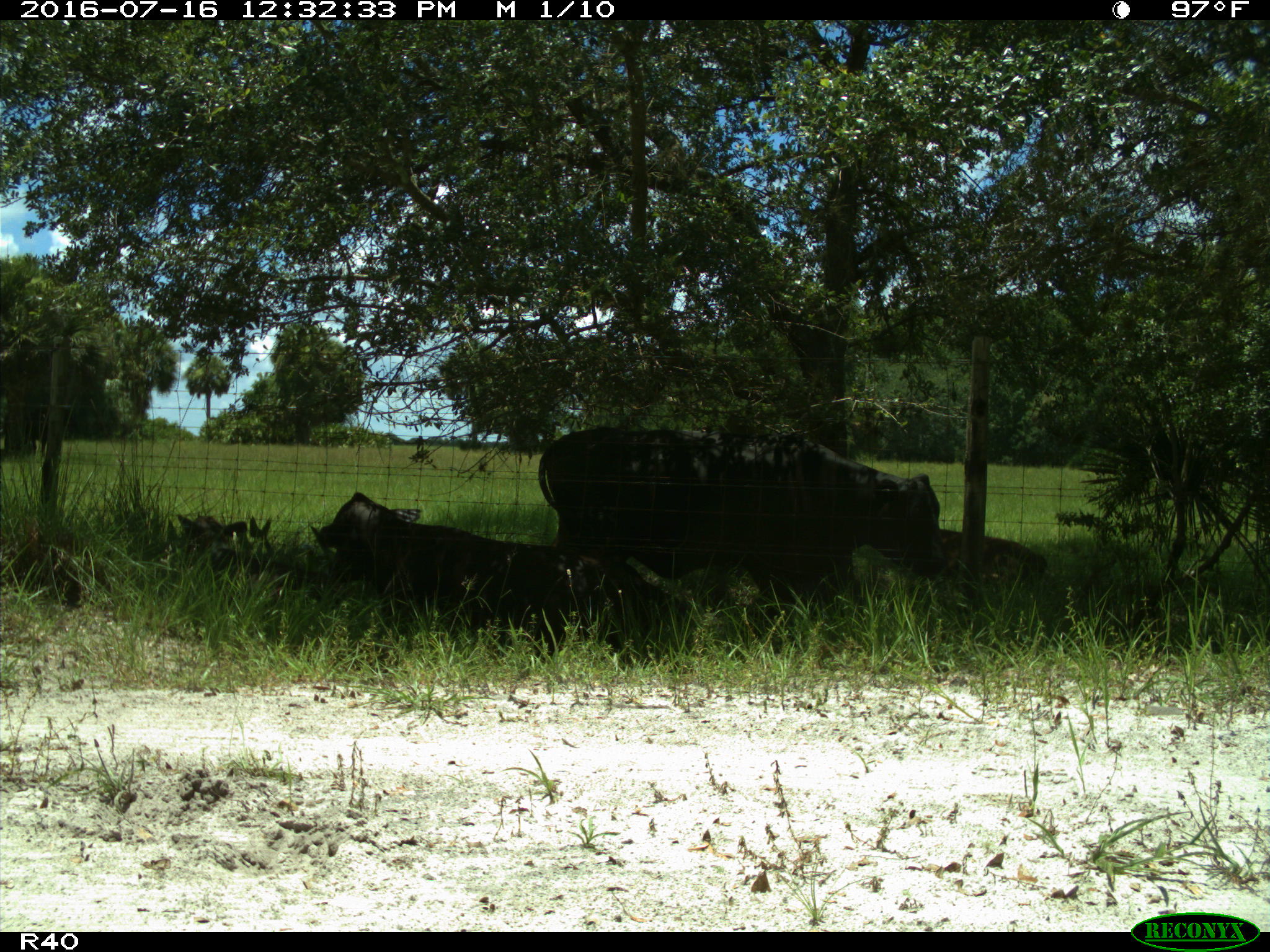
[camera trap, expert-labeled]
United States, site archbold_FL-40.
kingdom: Animalia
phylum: Chordata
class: Mammalia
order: Artiodactyla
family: Bovidae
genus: Bos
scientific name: Bos taurus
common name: domestic cow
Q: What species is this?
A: Bos taurus (domestic cow).